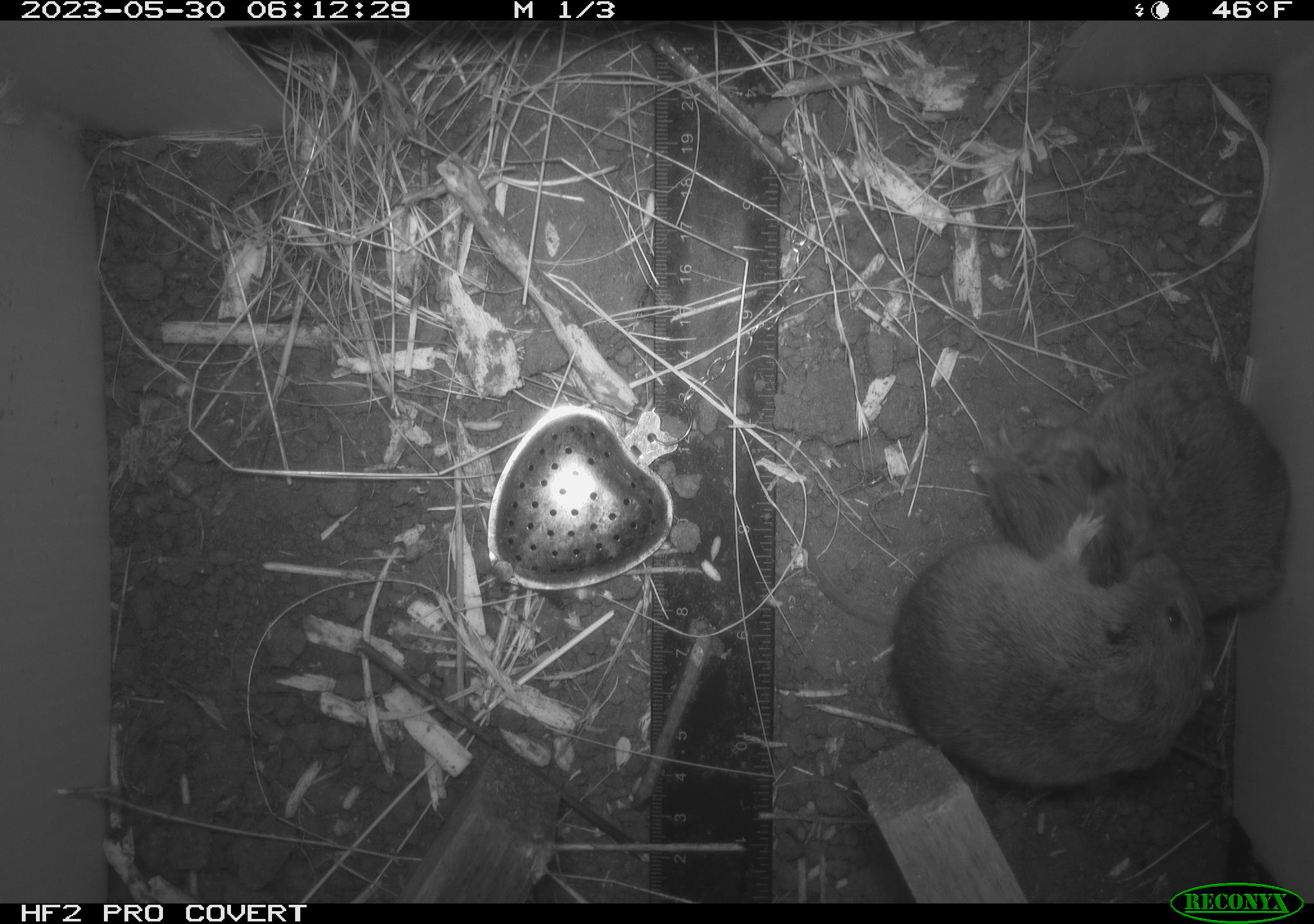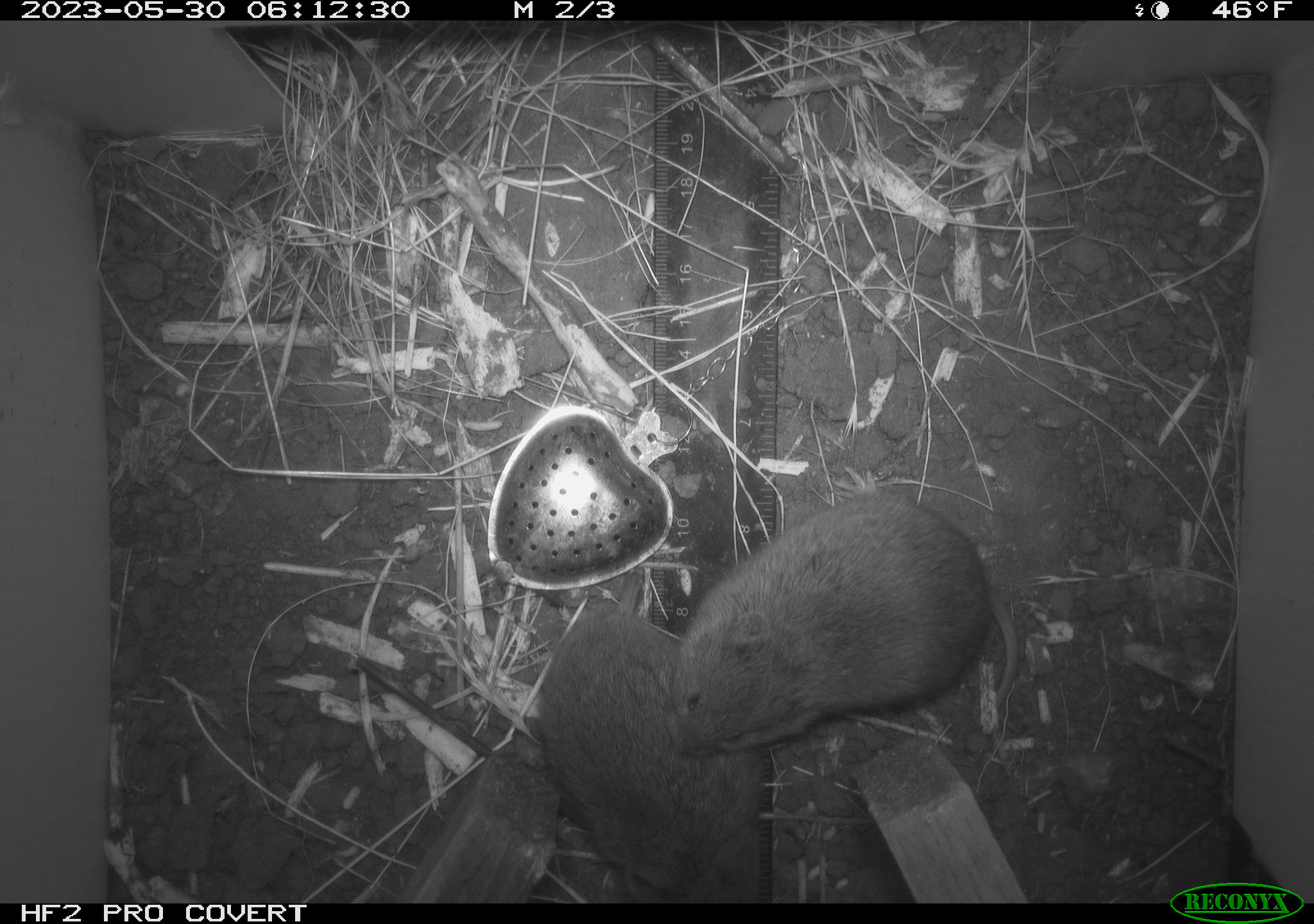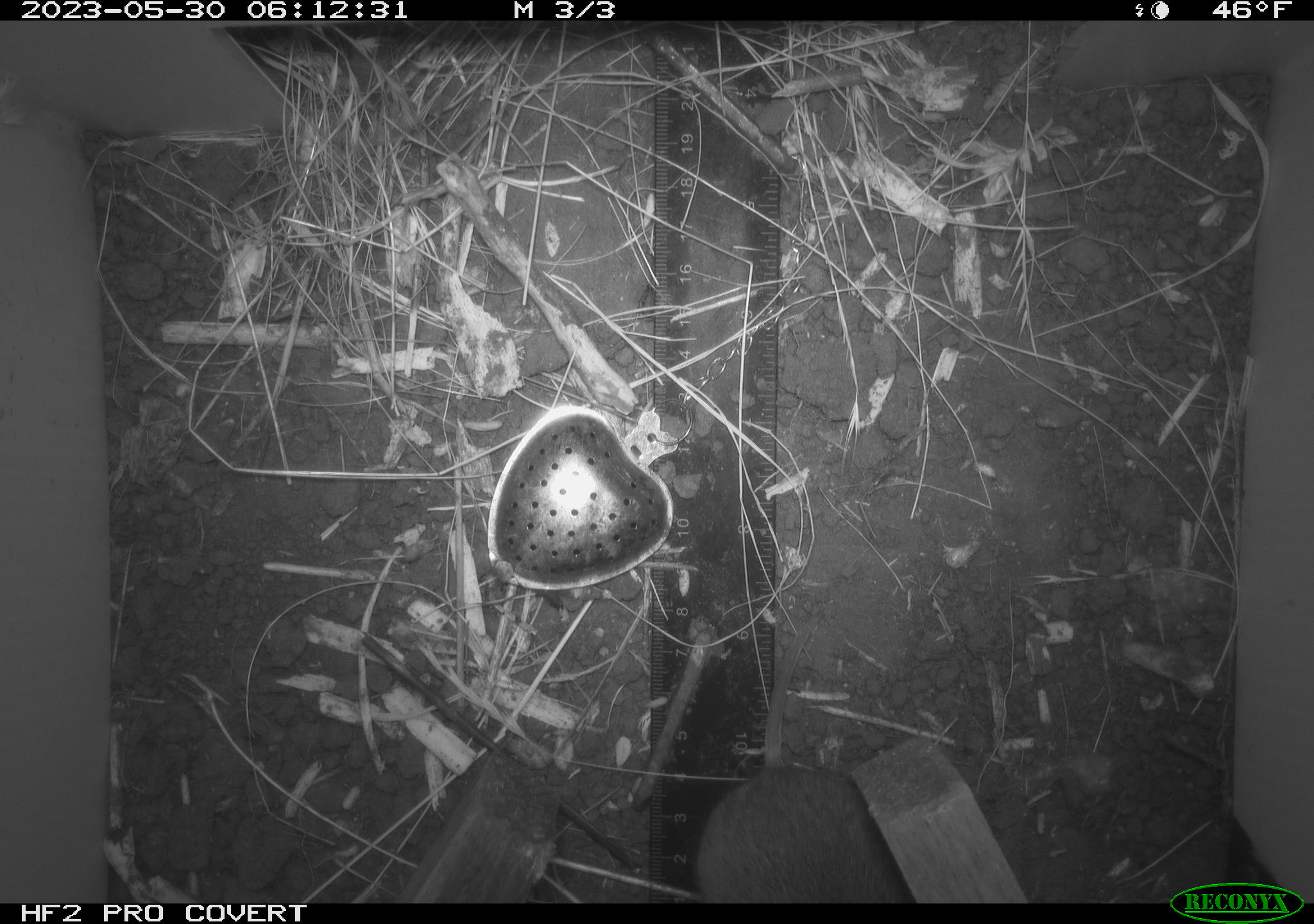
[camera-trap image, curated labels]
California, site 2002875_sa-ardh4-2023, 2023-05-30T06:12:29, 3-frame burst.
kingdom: Animalia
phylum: Chordata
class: Mammalia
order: Rodentia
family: Cricetidae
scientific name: Arvicolinae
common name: voles, lemmings, and muskrats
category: arvicolinae subfamily